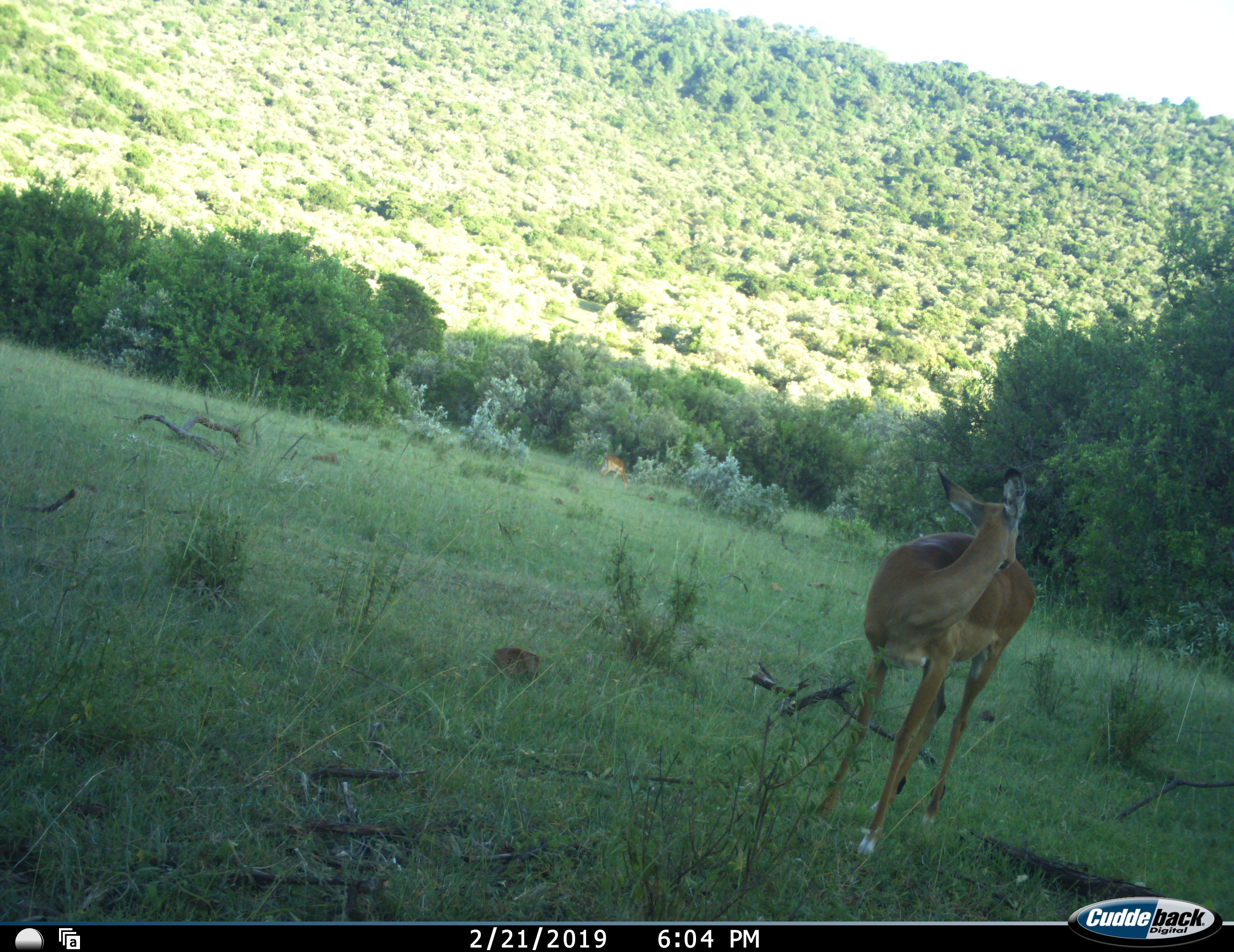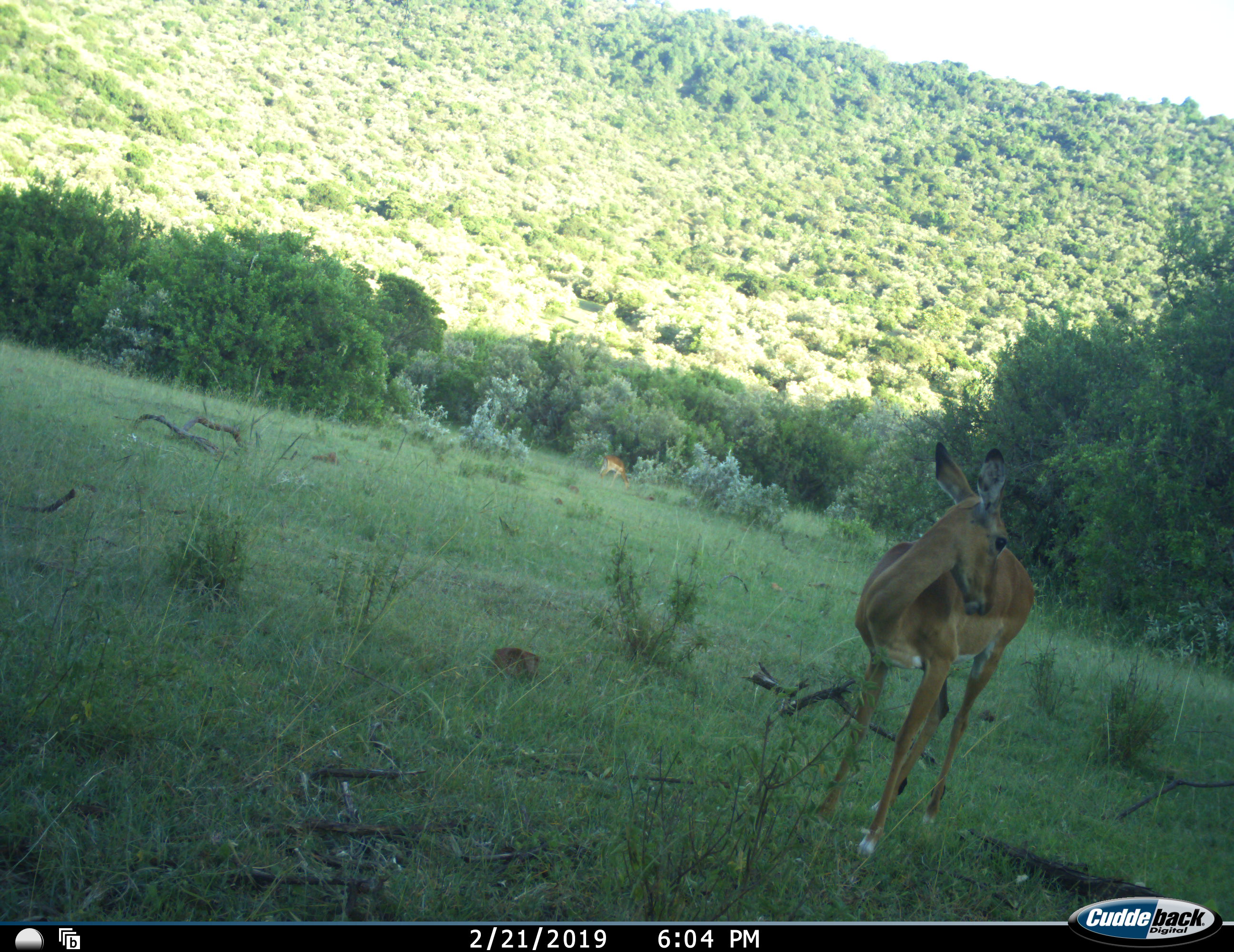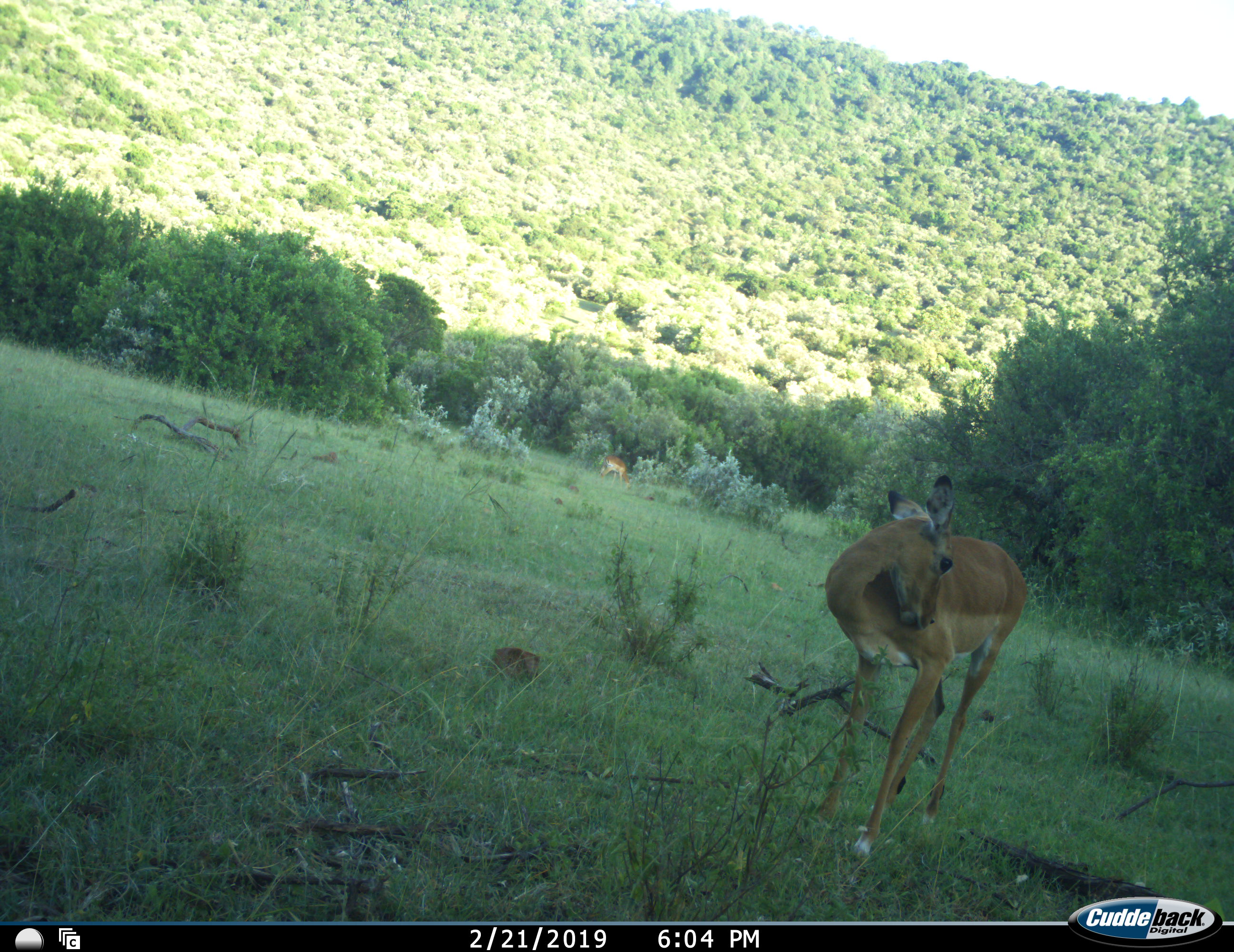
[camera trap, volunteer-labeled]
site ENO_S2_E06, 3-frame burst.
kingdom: Animalia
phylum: Chordata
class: Mammalia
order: Artiodactyla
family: Bovidae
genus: Aepyceros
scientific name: Aepyceros melampus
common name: impala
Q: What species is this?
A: Impala (Aepyceros melampus).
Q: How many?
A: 2.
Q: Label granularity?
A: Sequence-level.